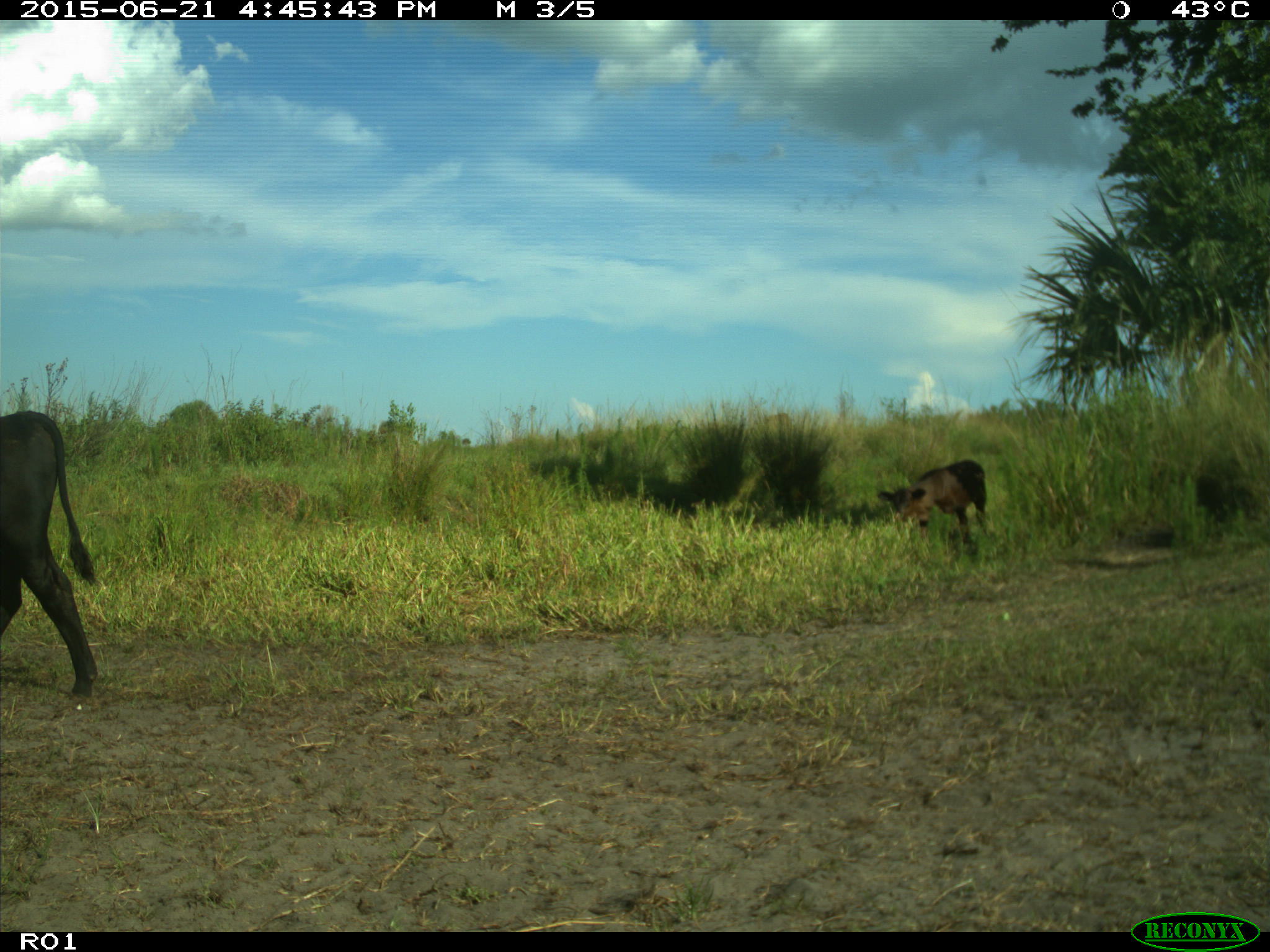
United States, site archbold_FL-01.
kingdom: Animalia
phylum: Chordata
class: Mammalia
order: Artiodactyla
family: Bovidae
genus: Bos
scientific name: Bos taurus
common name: domestic cow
Bos taurus (domestic cow).